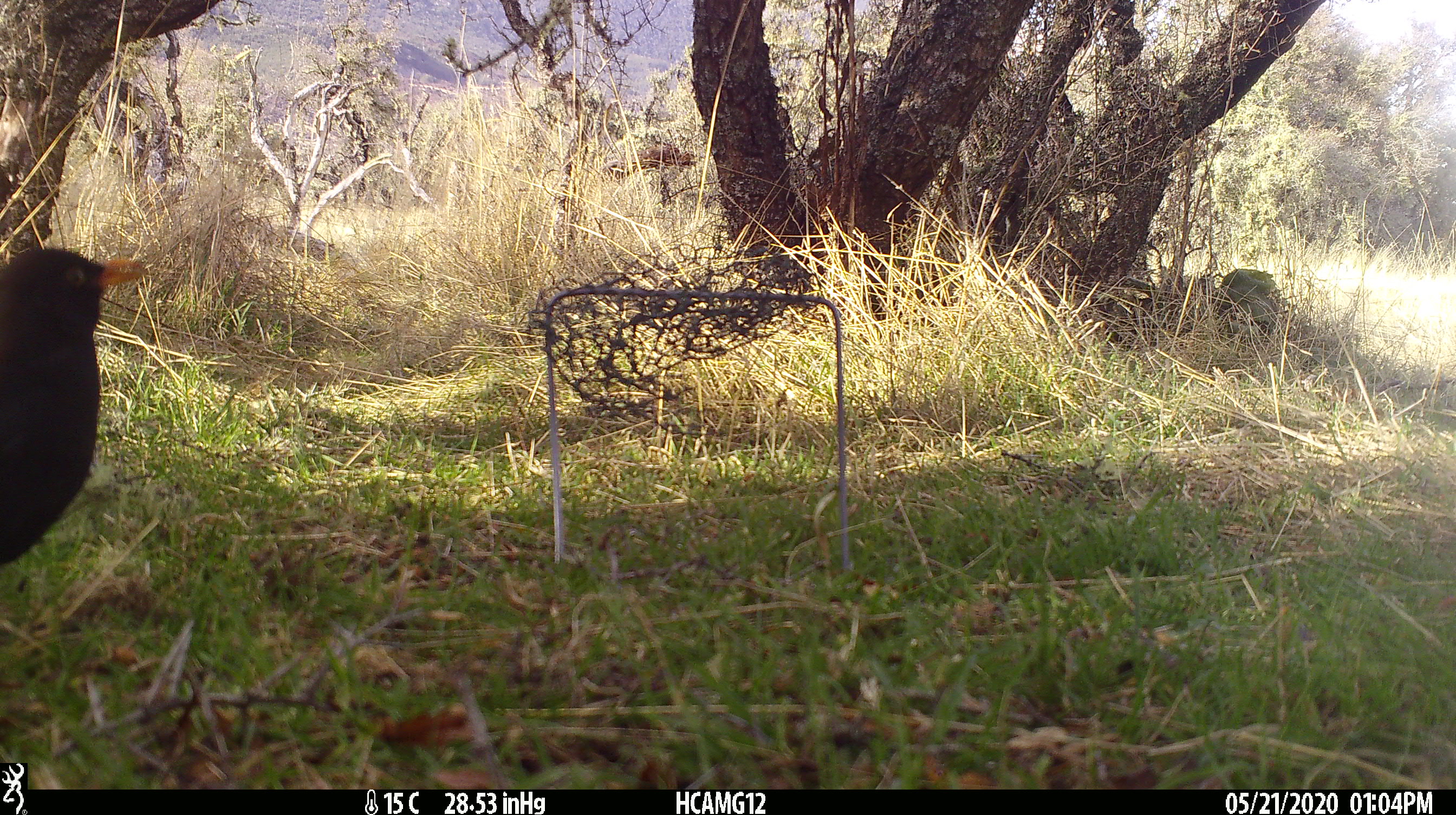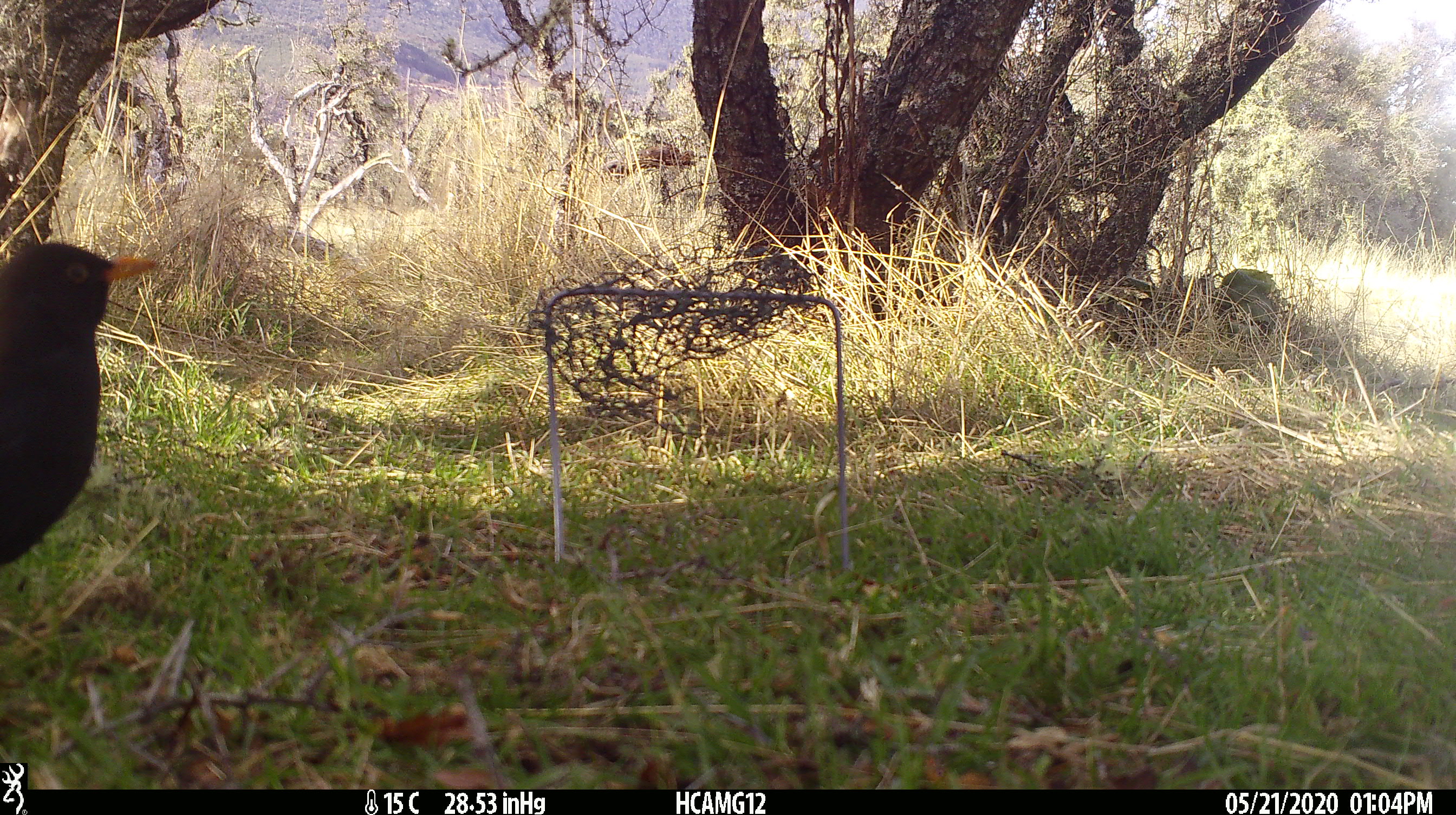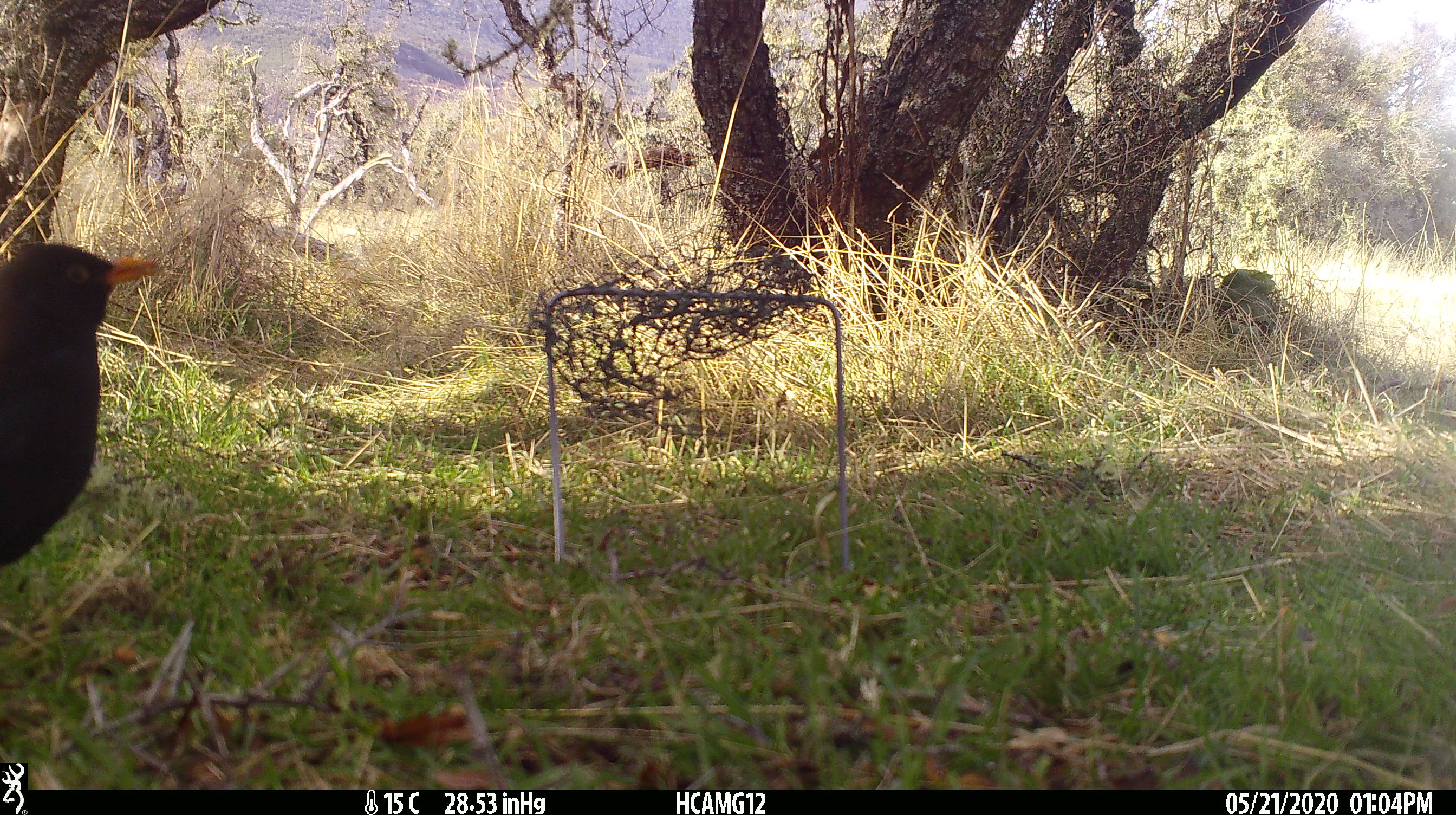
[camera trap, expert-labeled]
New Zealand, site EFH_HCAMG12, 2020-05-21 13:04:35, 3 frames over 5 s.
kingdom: Animalia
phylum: Chordata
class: Aves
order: Passeriformes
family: Turdidae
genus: Turdus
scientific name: Turdus merula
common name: eurasian blackbird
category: blackbird